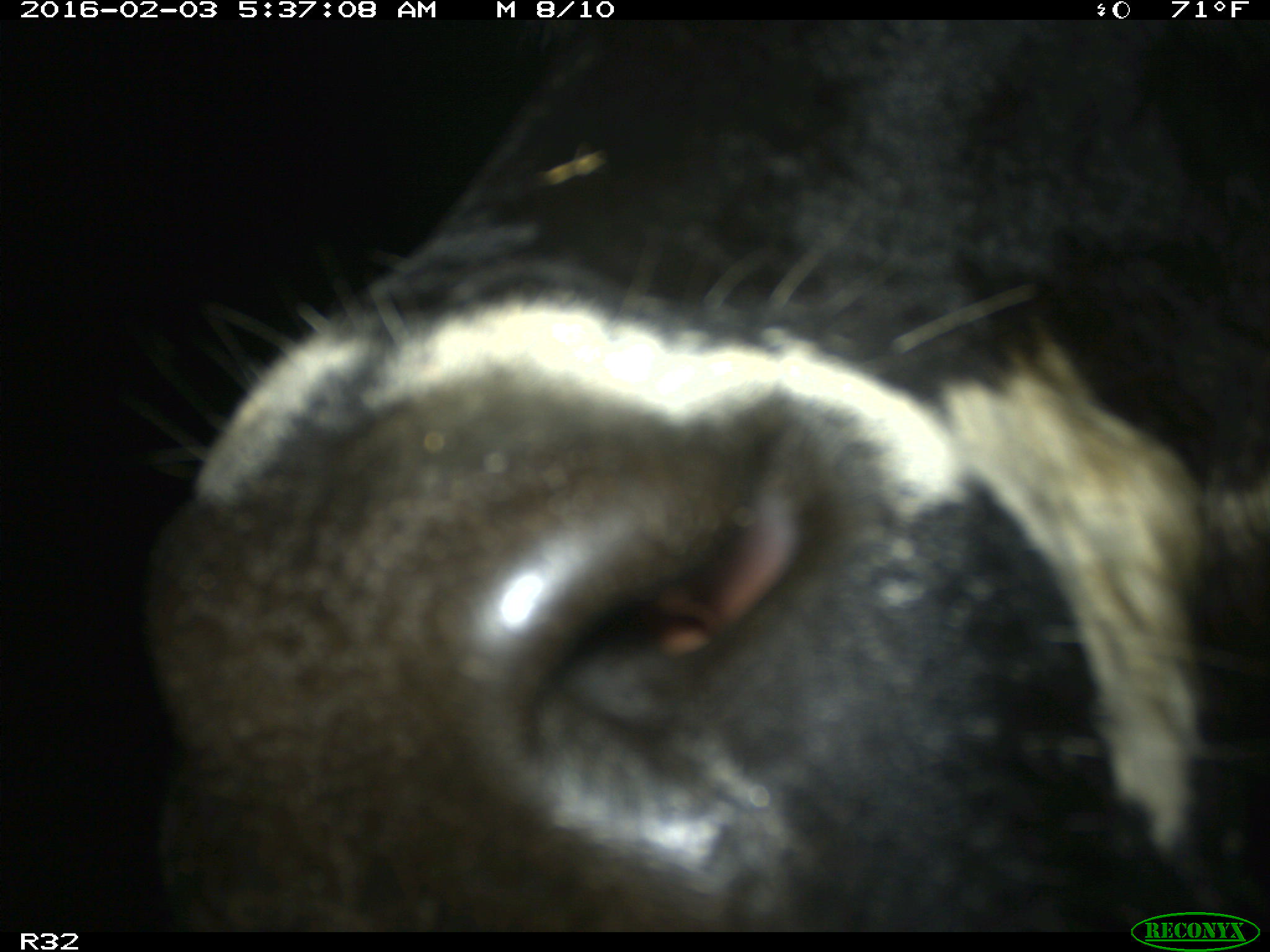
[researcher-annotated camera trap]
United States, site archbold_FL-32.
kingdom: Animalia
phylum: Chordata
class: Mammalia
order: Artiodactyla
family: Bovidae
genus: Bos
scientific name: Bos taurus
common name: domestic cow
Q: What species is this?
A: Bos taurus (domestic cow).